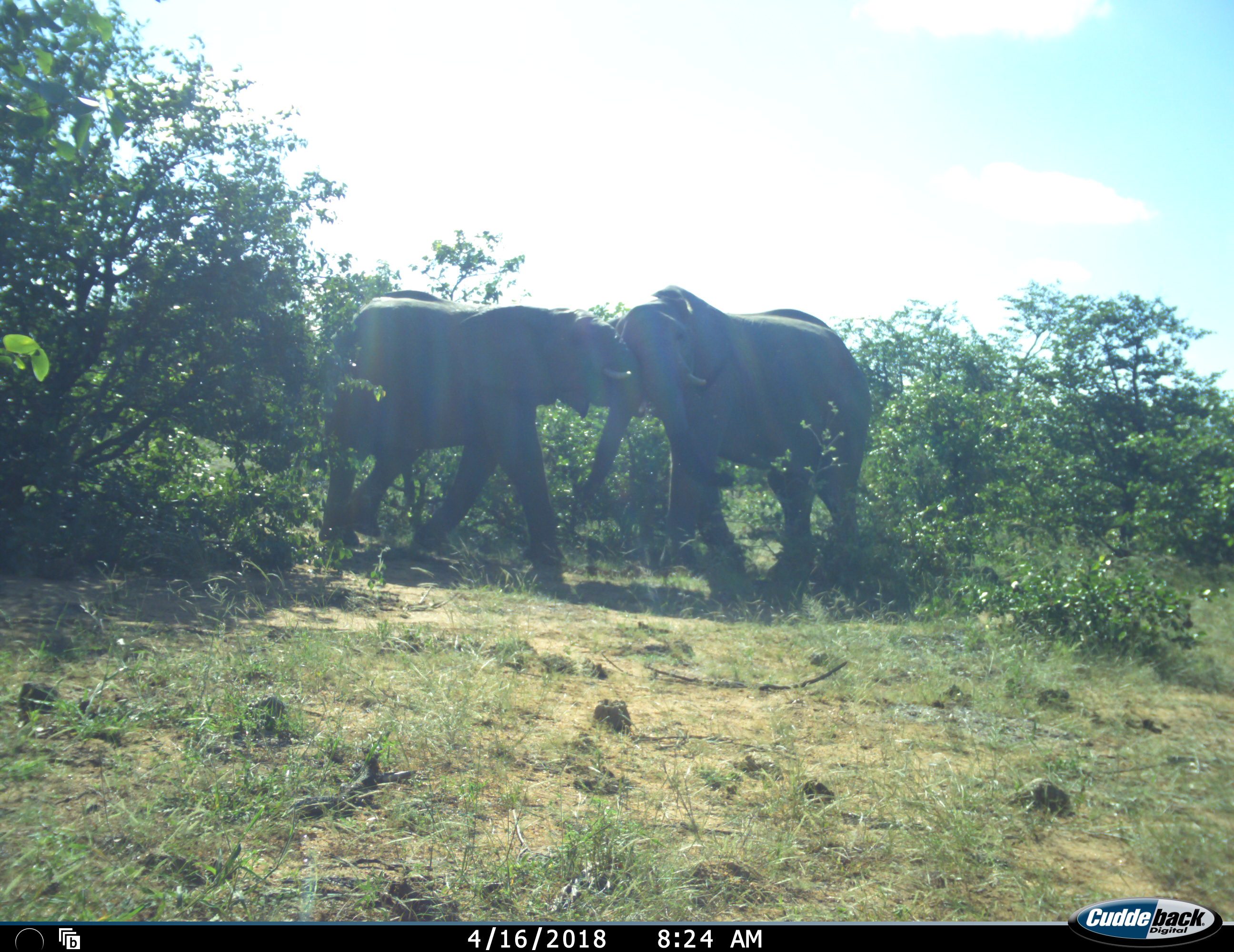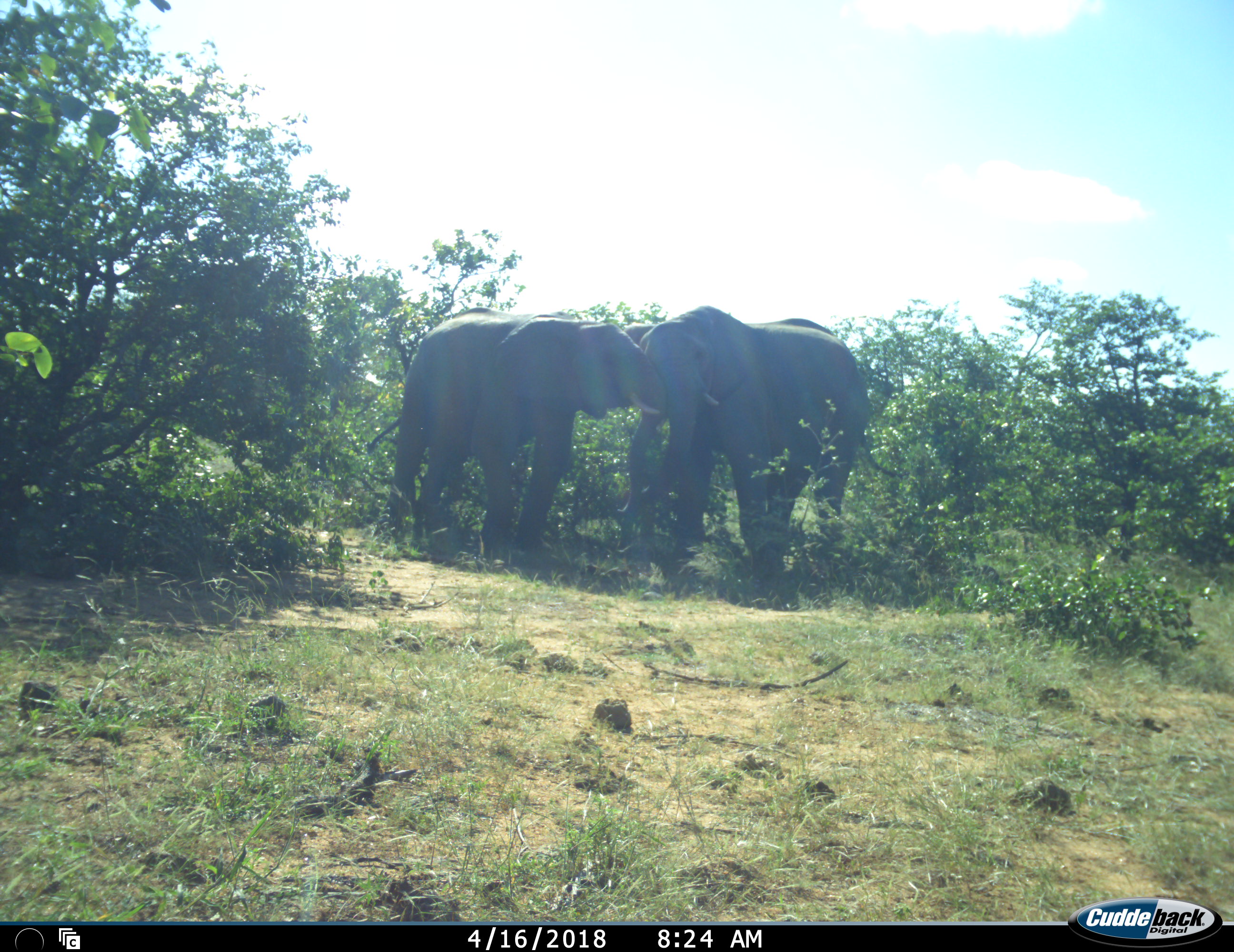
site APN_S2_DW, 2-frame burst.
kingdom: Animalia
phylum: Chordata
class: Mammalia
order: Proboscidea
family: Elephantidae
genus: Loxodonta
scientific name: Loxodonta africana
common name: african bush elephant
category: elephant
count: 2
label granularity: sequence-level